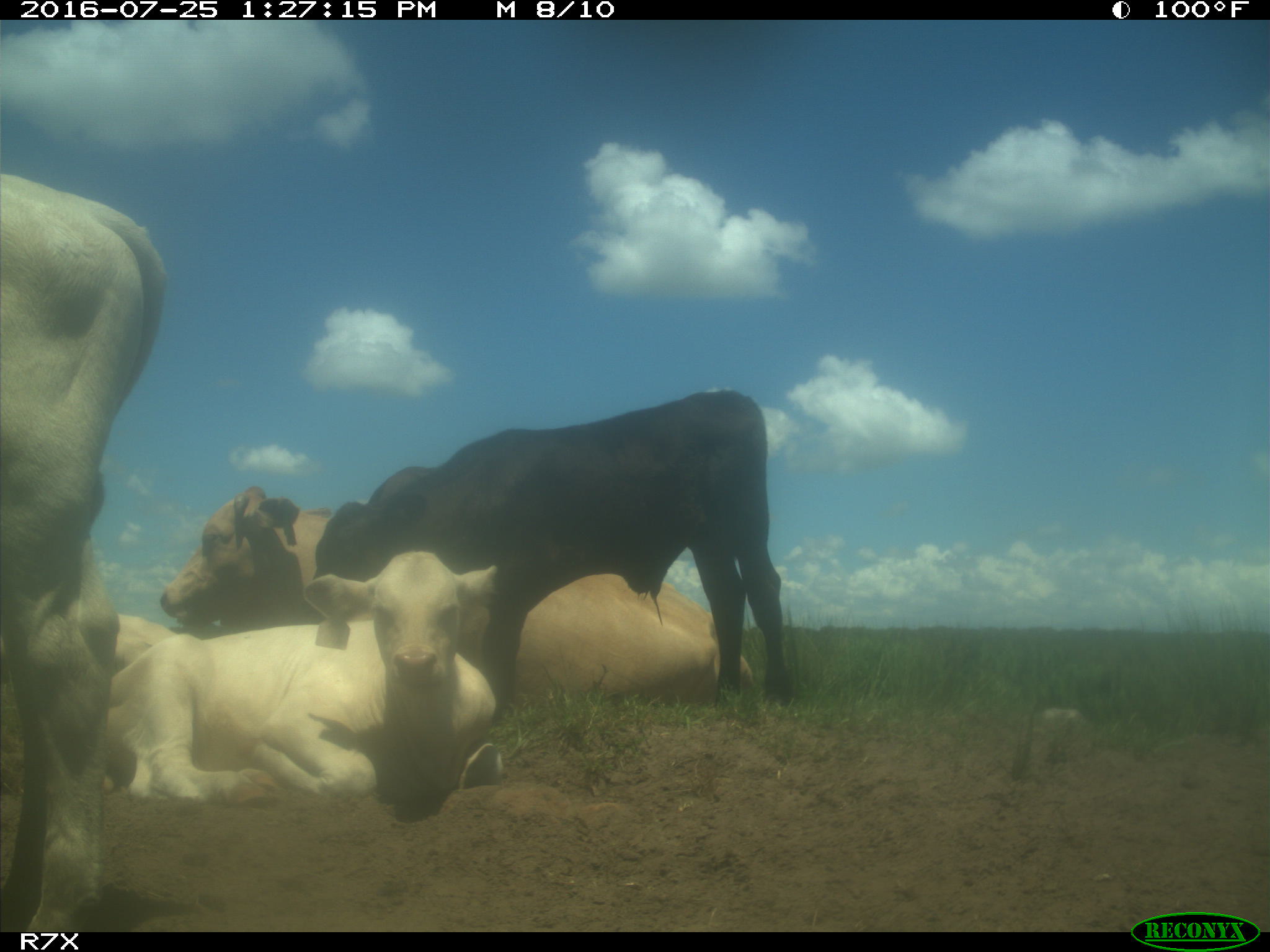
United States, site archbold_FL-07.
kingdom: Animalia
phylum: Chordata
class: Mammalia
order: Artiodactyla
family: Bovidae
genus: Bos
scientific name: Bos taurus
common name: domestic cow